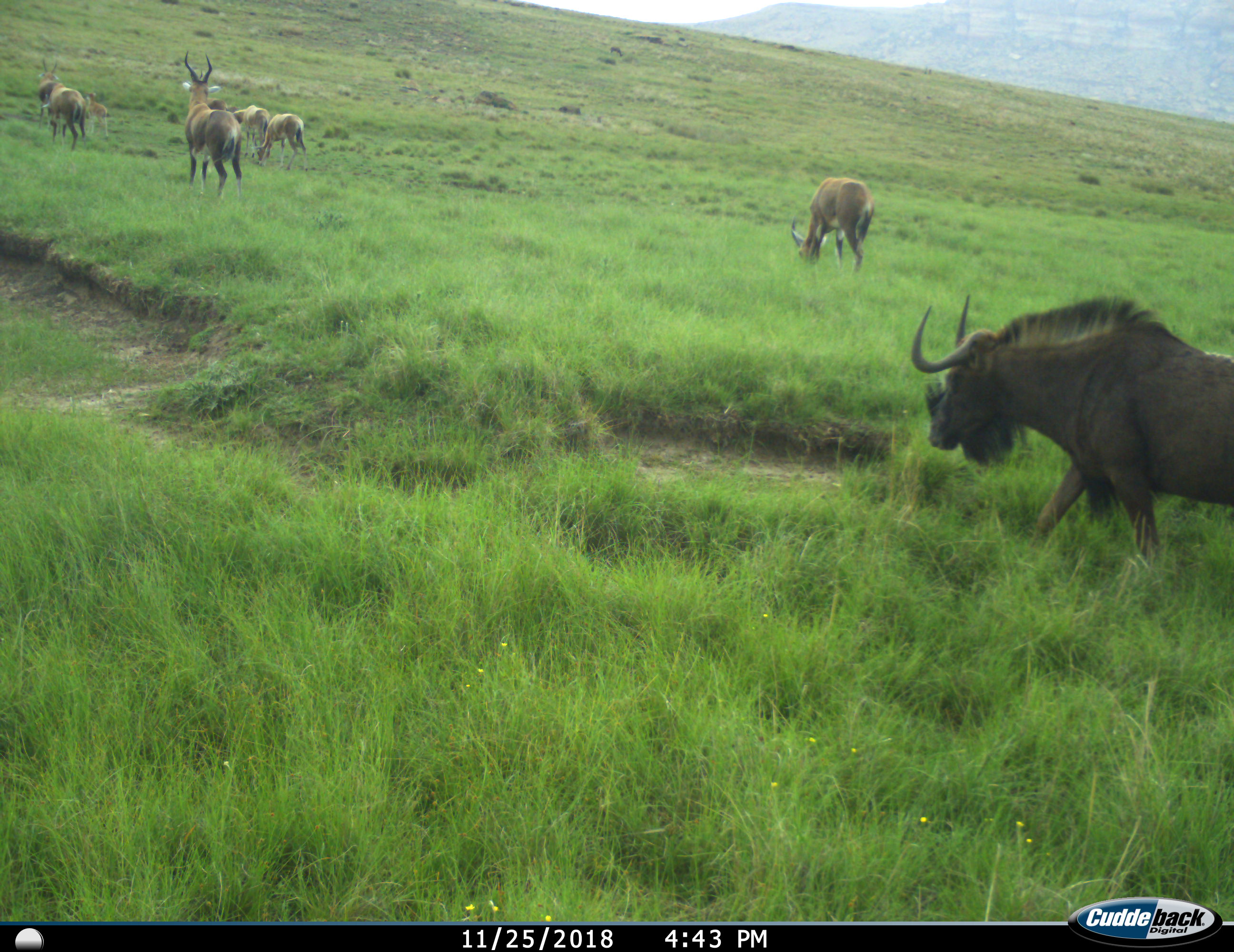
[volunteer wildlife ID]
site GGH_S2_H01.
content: unidentified animal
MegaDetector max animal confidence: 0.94